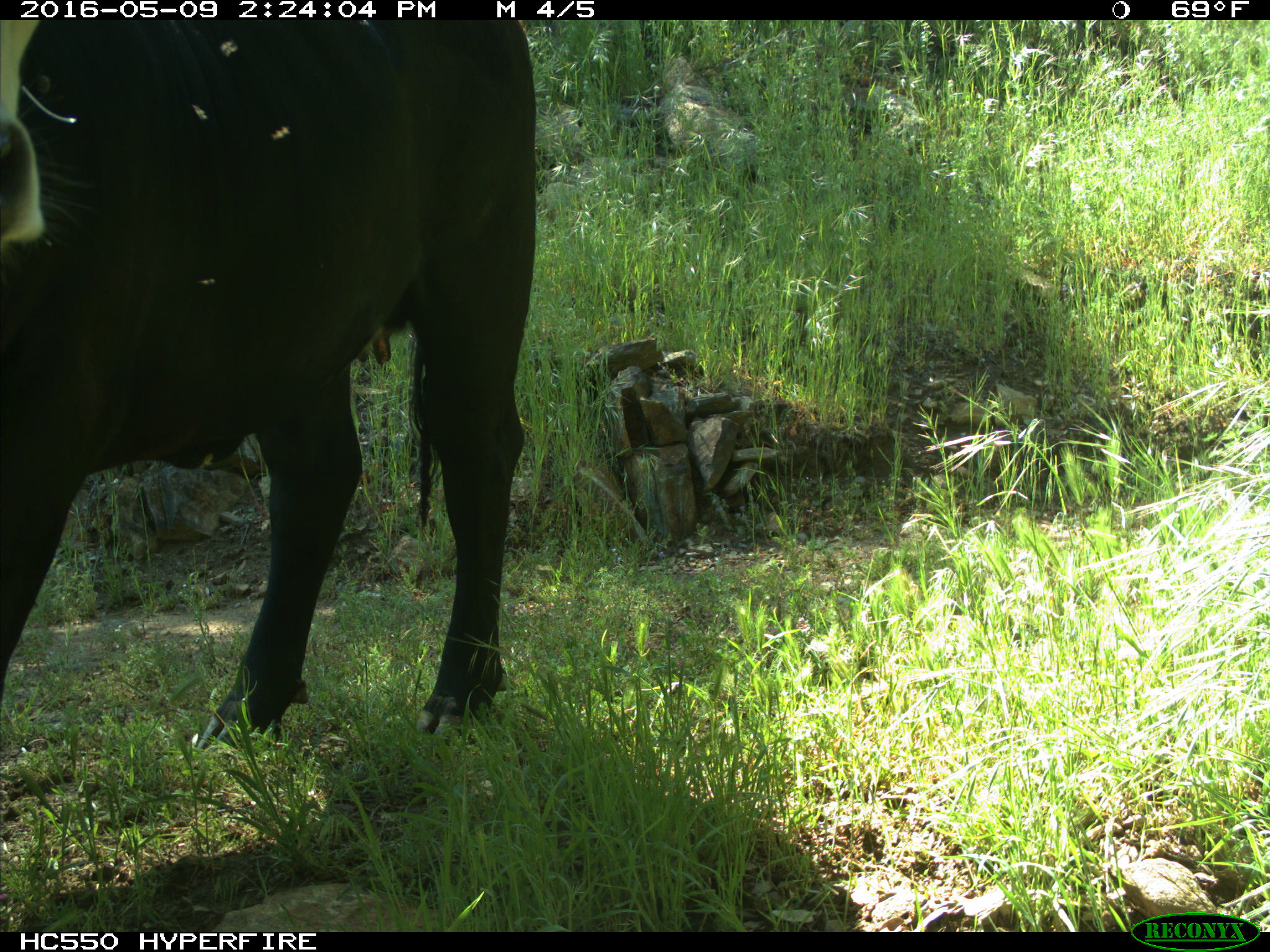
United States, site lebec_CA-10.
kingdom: Animalia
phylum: Chordata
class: Mammalia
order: Artiodactyla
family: Bovidae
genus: Bos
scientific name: Bos taurus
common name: domestic cow